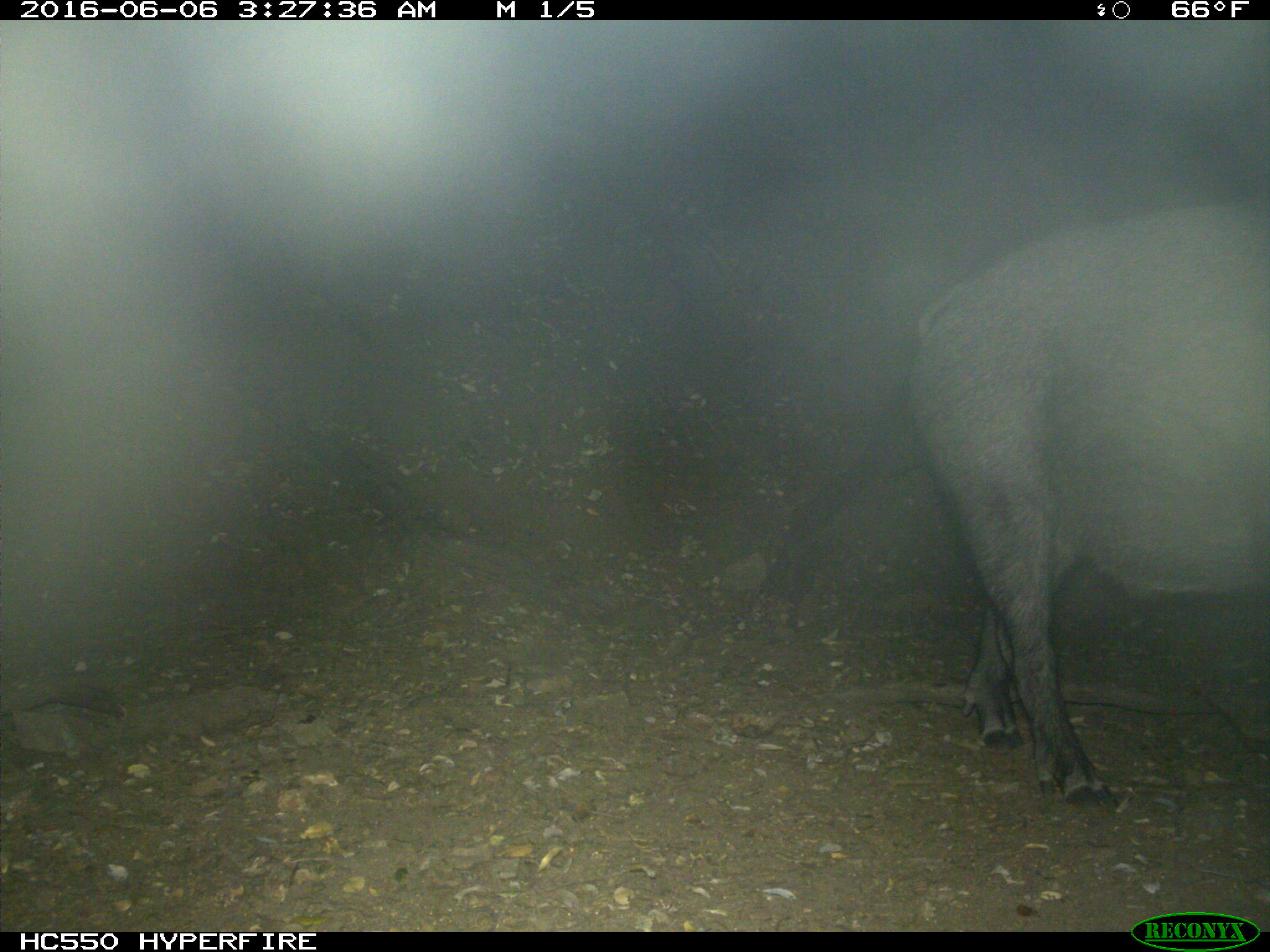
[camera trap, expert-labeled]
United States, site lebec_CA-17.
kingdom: Animalia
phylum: Chordata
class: Mammalia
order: Artiodactyla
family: Suidae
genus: Sus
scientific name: Sus scrofa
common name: wild boar